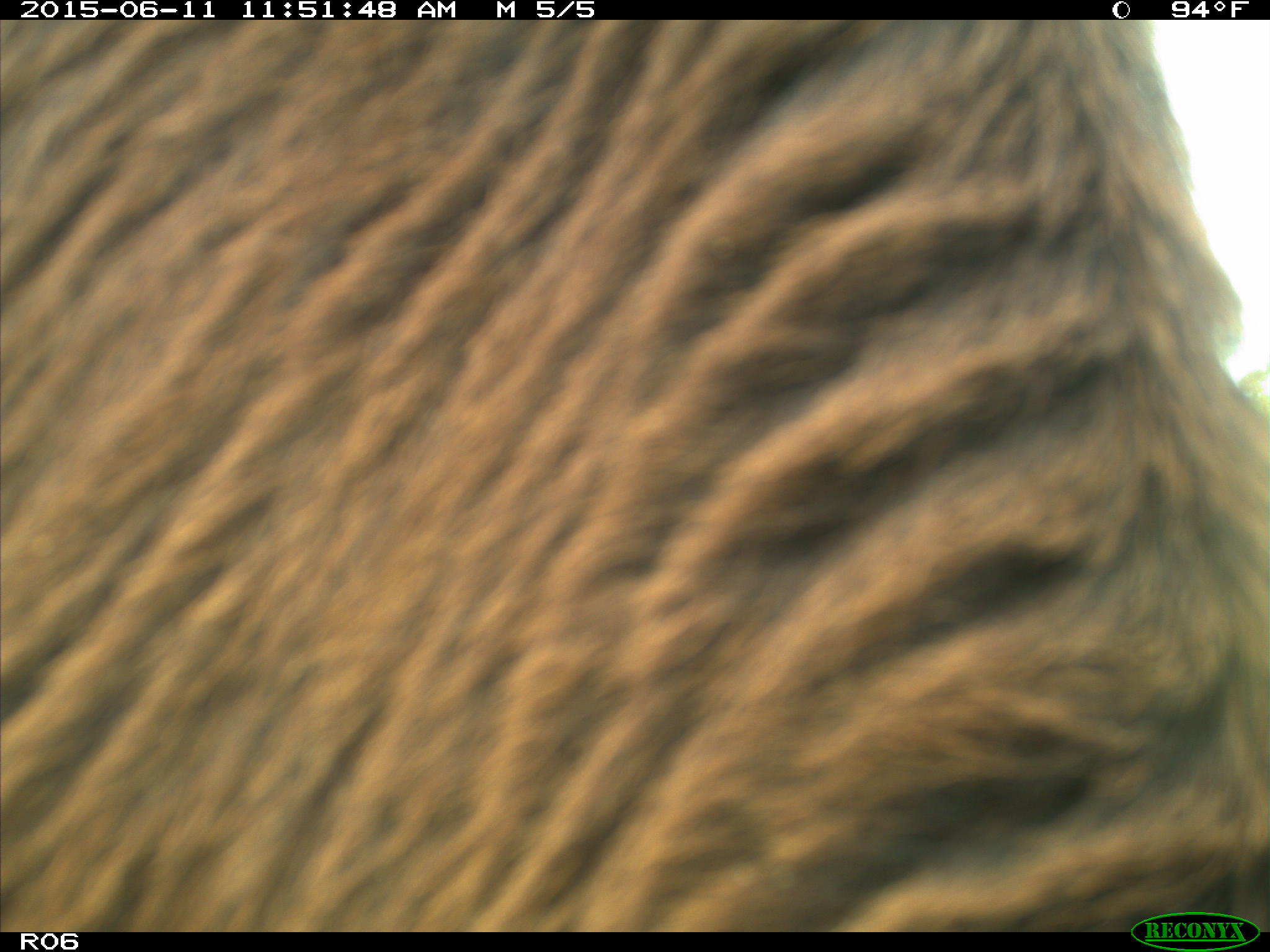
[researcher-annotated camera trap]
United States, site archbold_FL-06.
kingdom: Animalia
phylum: Chordata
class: Mammalia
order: Artiodactyla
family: Bovidae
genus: Bos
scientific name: Bos taurus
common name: domestic cow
Bos taurus (domestic cow).